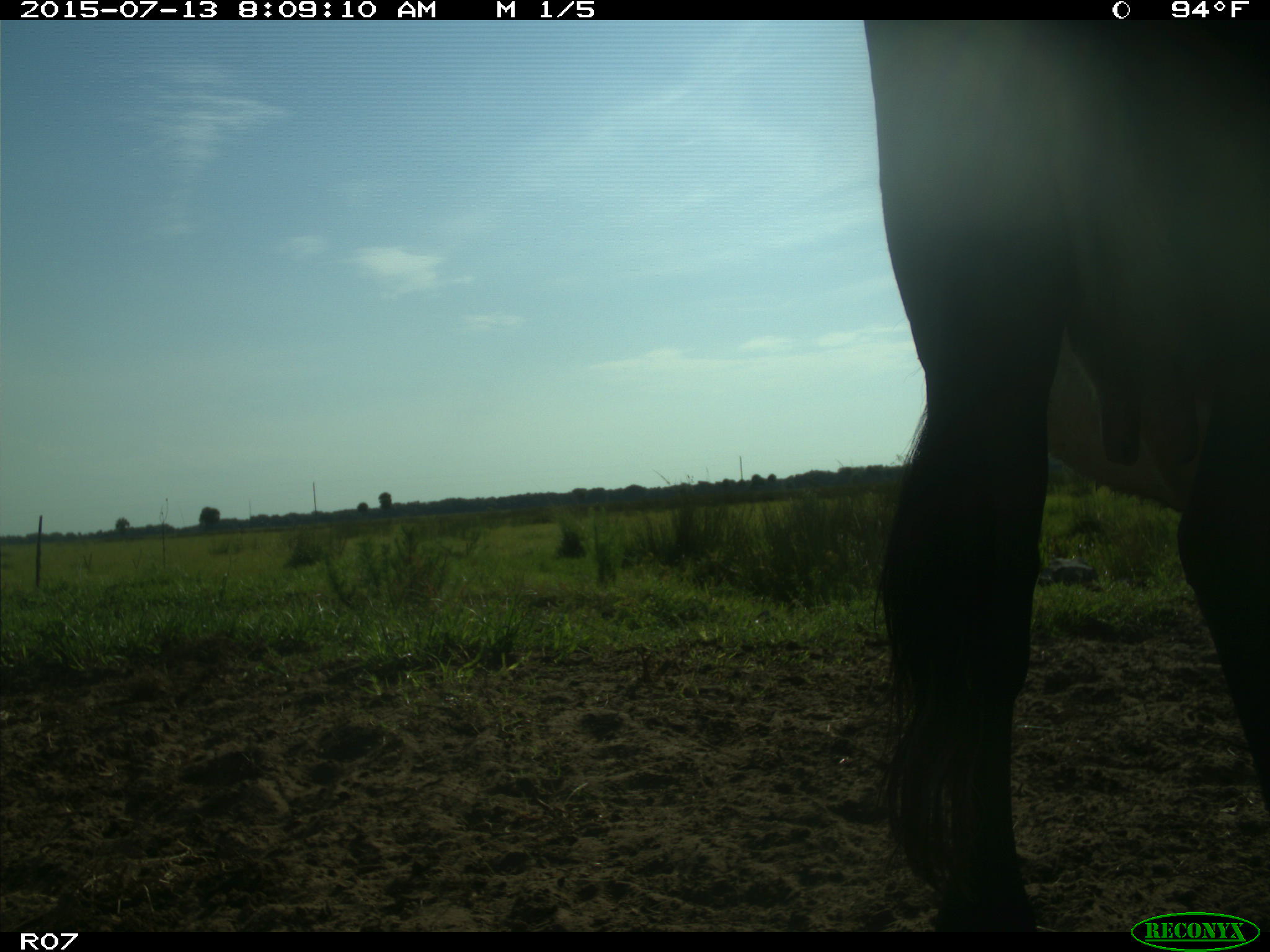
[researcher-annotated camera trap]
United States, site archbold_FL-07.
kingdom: Animalia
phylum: Chordata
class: Mammalia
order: Artiodactyla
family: Bovidae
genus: Bos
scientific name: Bos taurus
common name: domestic cow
Bos taurus (domestic cow).